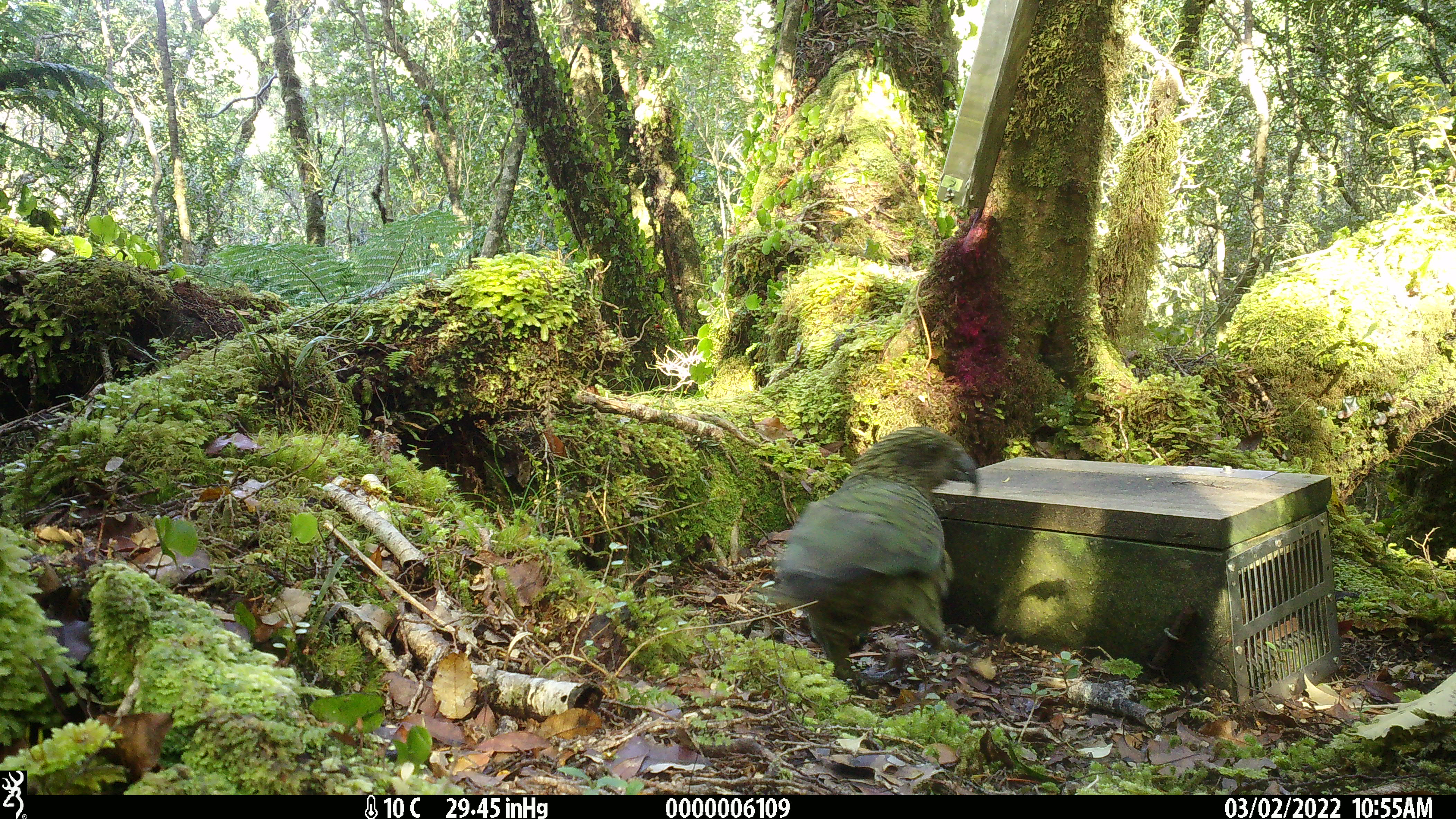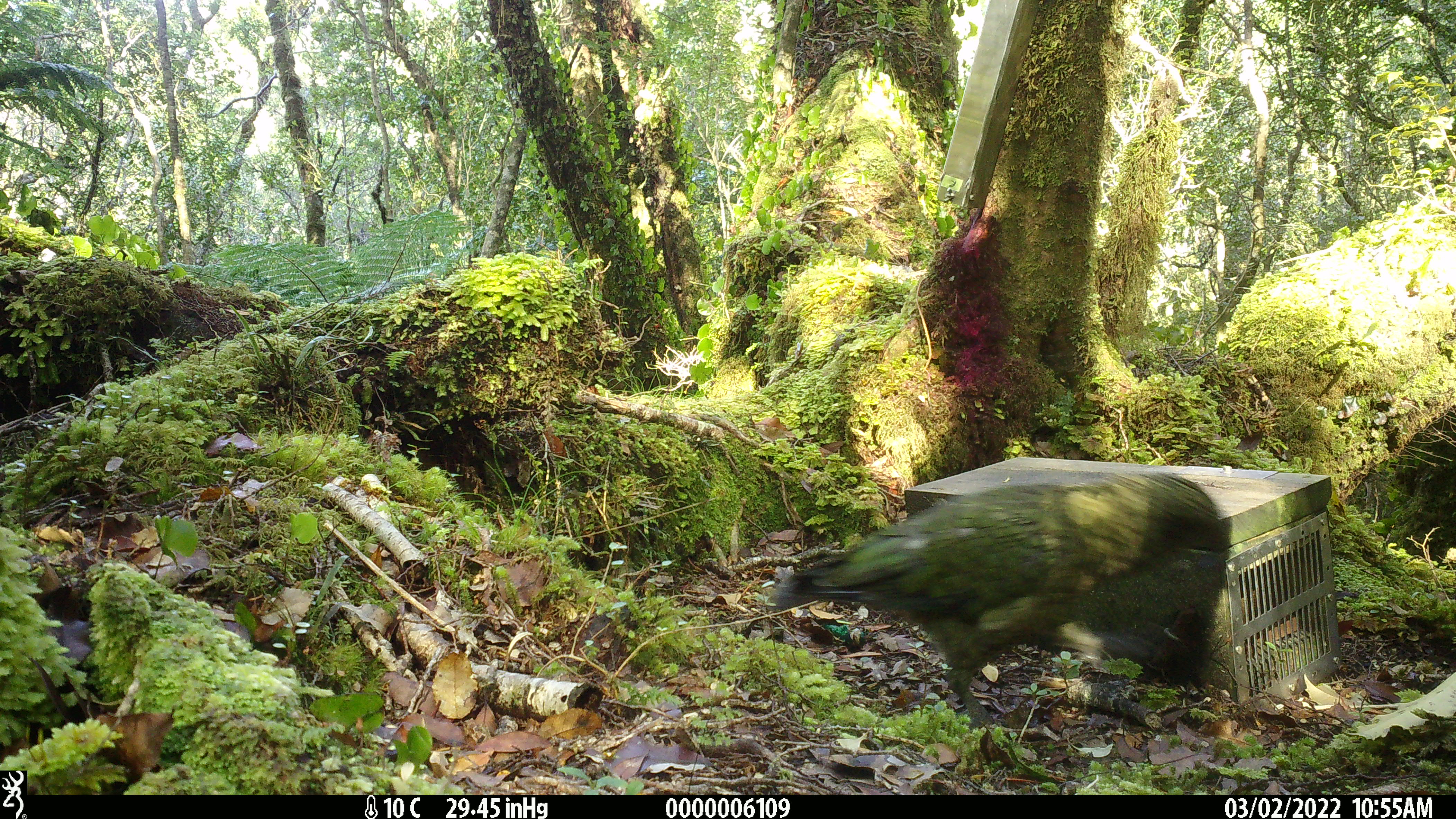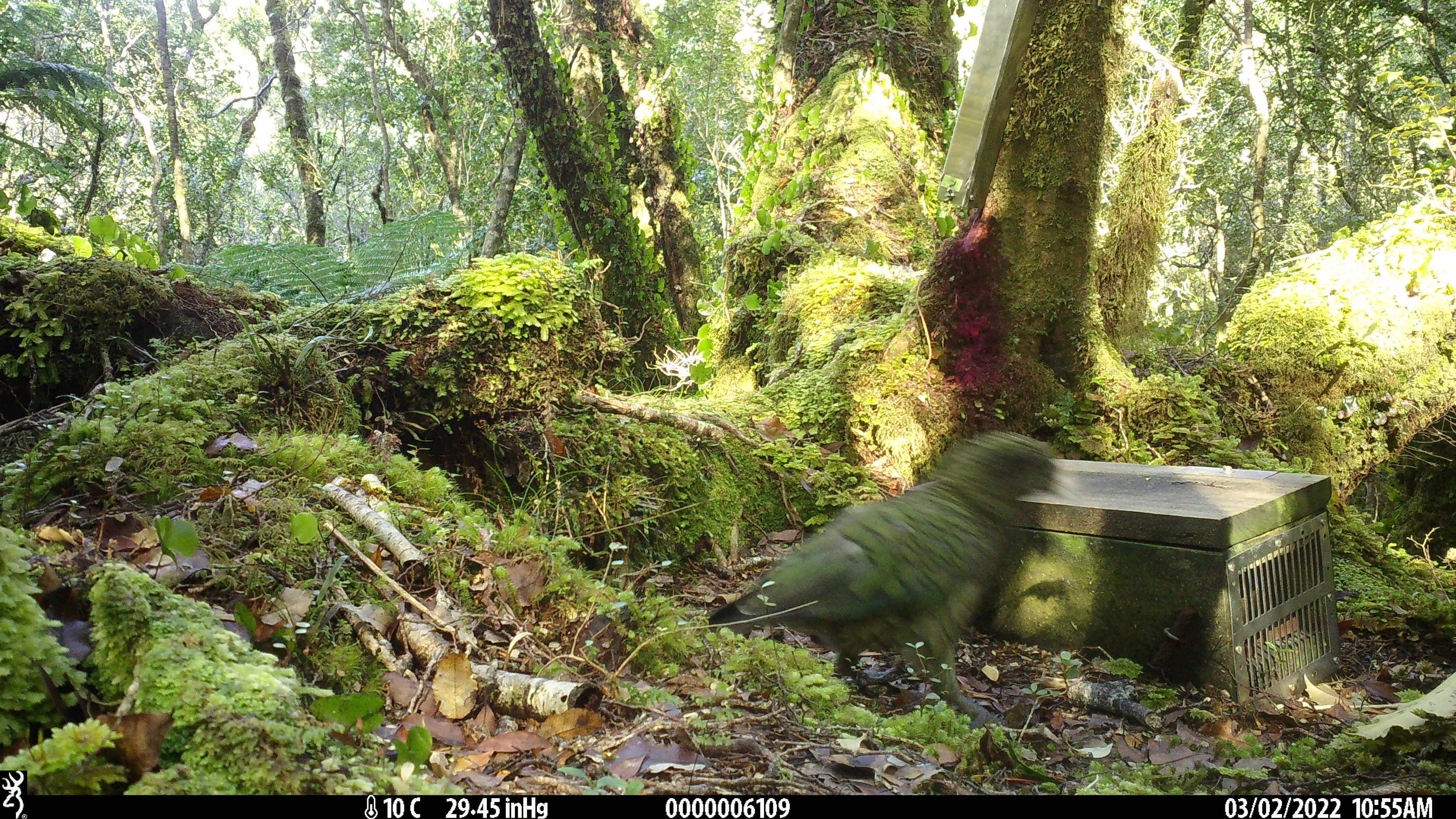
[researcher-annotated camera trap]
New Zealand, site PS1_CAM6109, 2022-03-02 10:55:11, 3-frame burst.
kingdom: Animalia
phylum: Chordata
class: Aves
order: Psittaciformes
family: Strigopidae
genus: Nestor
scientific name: Nestor notabilis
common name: kea